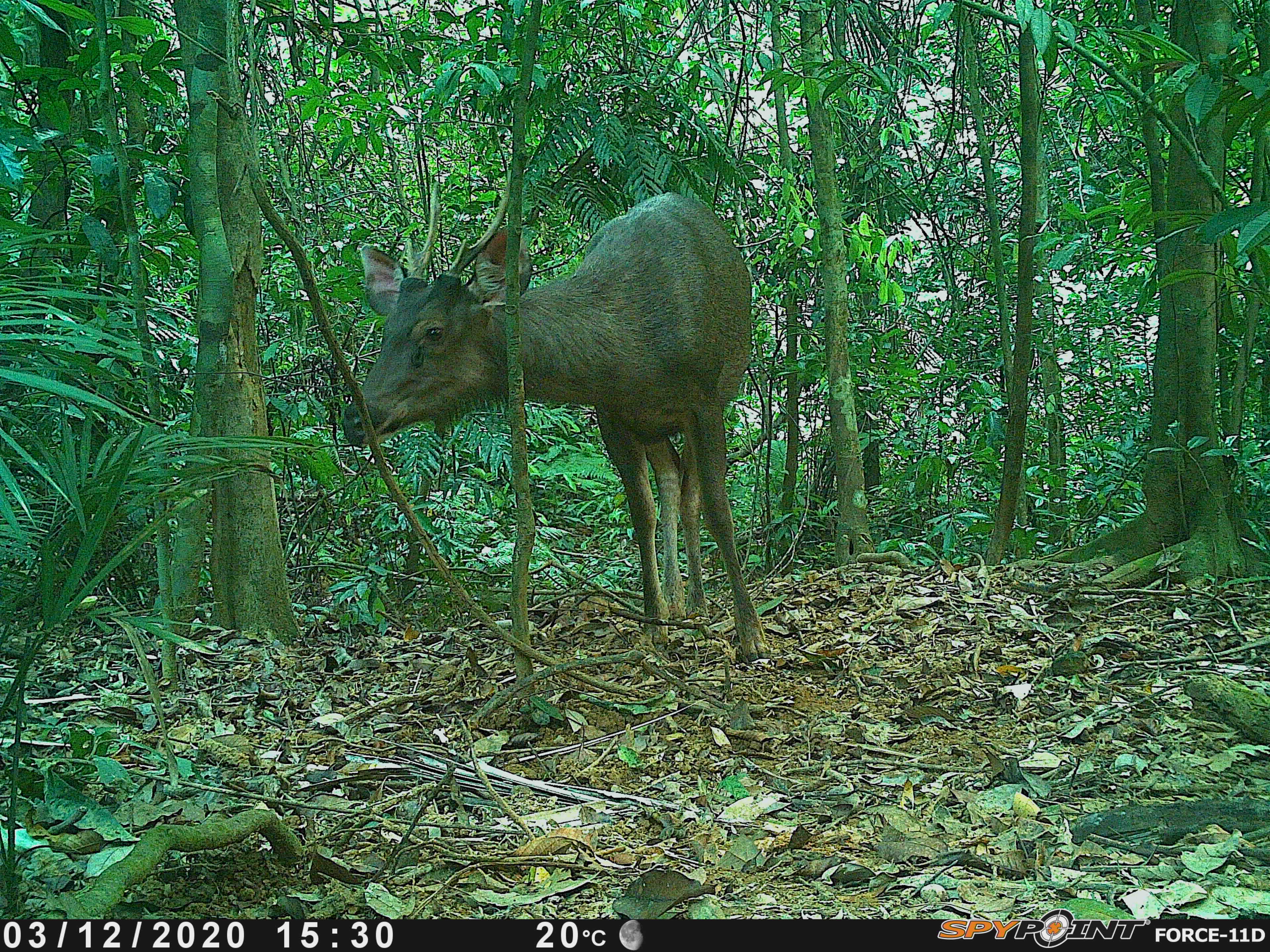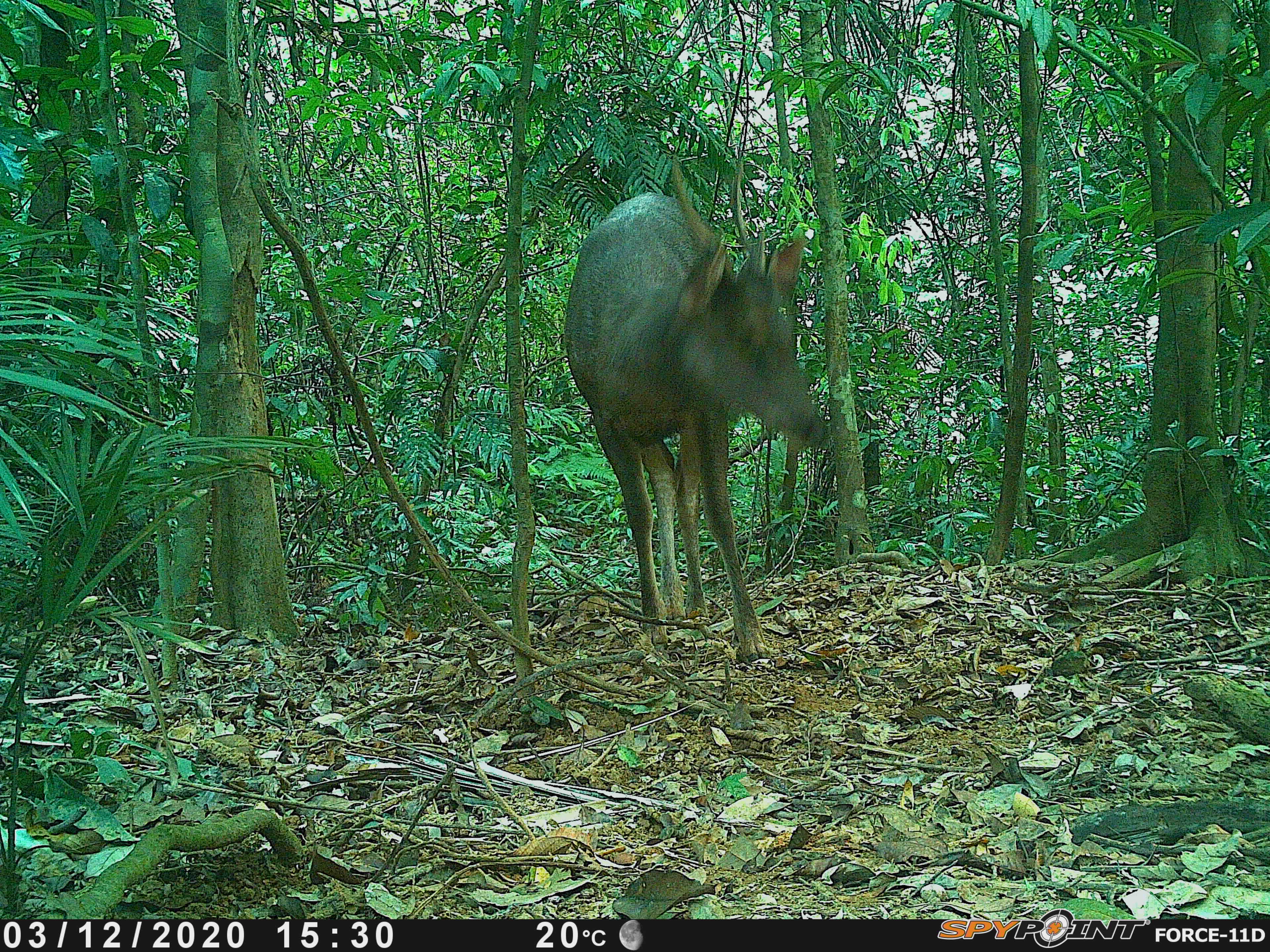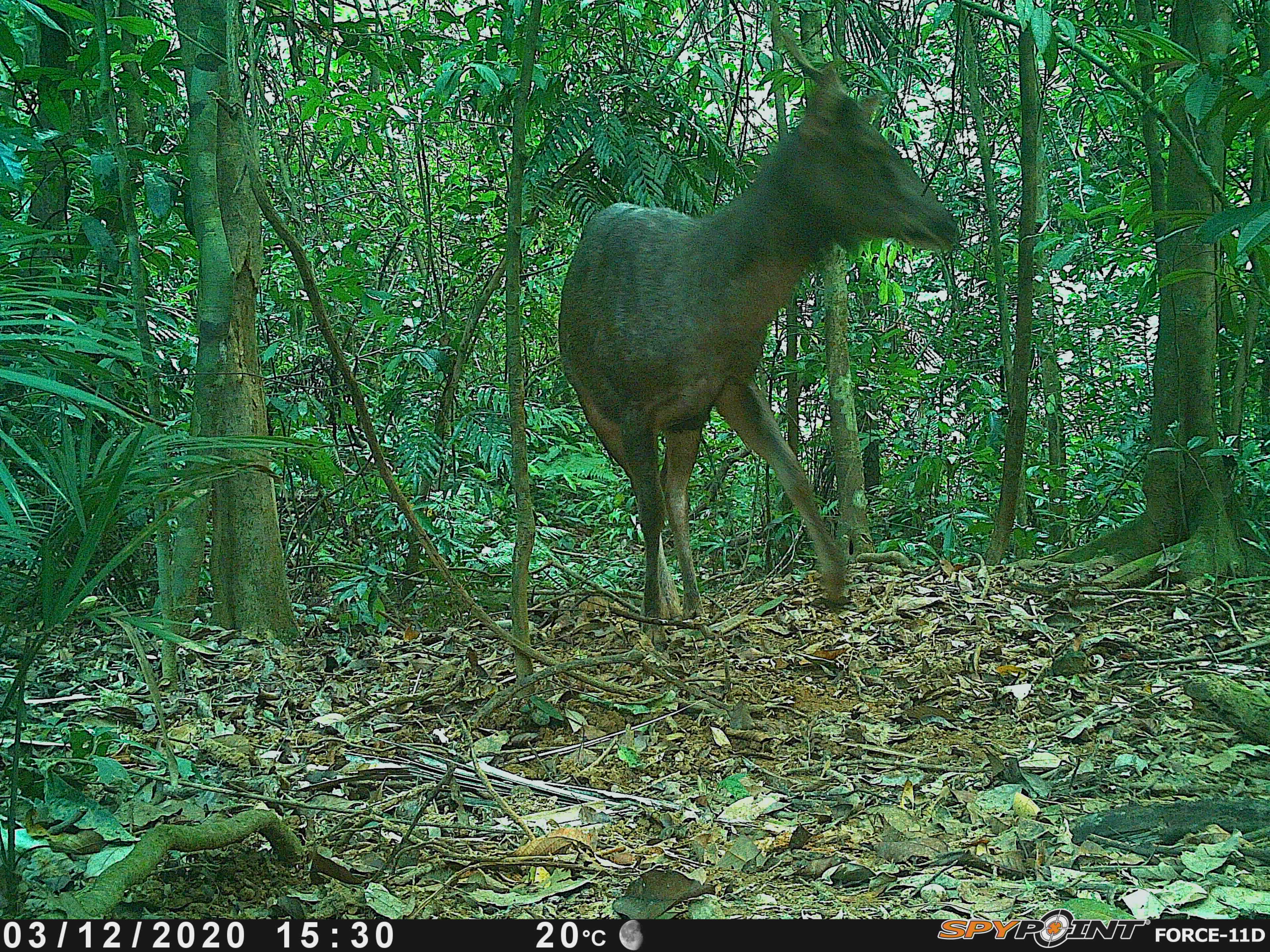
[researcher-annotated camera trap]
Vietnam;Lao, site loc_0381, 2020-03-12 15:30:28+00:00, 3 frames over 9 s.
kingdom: Animalia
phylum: Chordata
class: Mammalia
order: Artiodactyla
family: Cervidae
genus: Rusa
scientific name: Rusa unicolor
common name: sambar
Sambar (Rusa unicolor). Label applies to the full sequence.